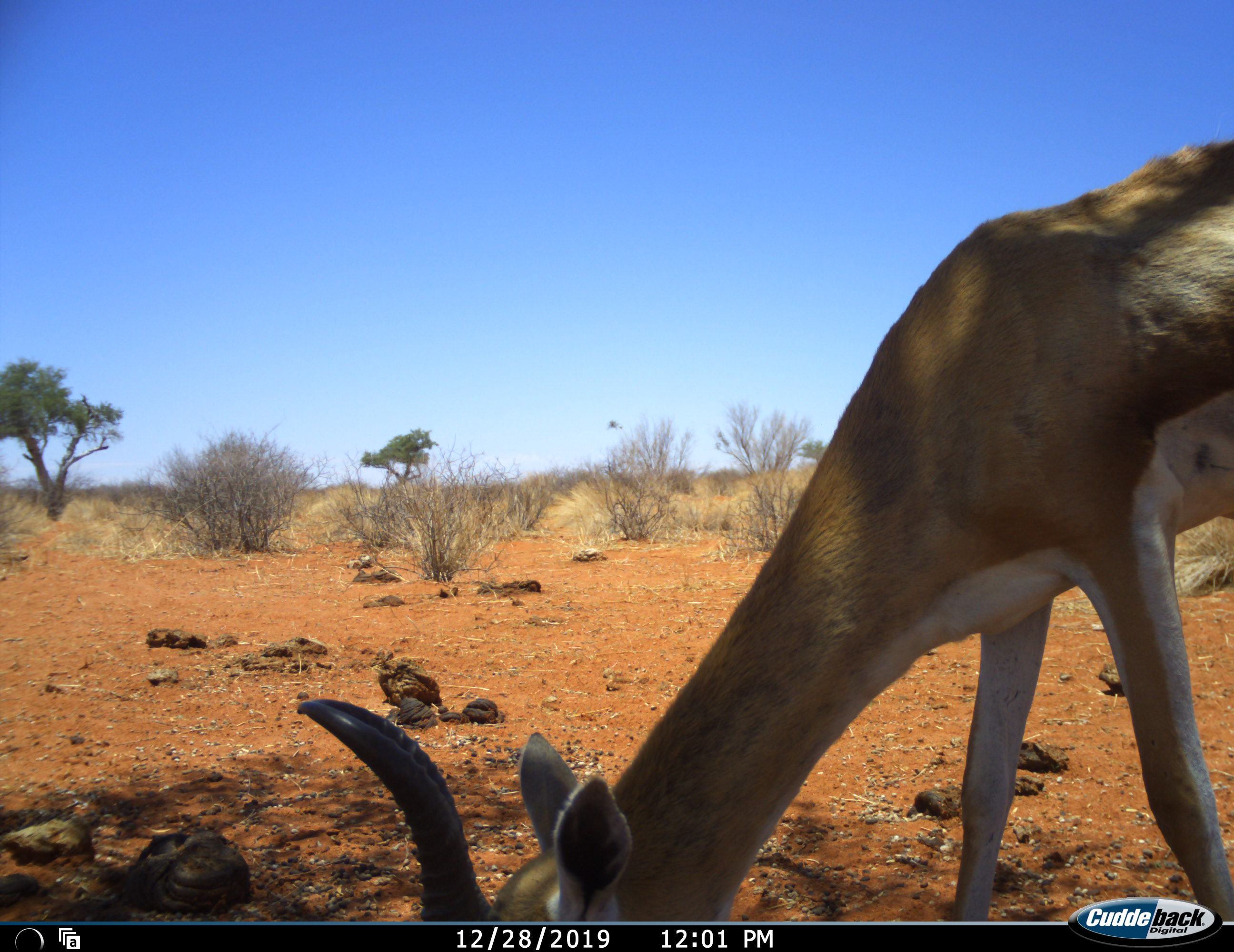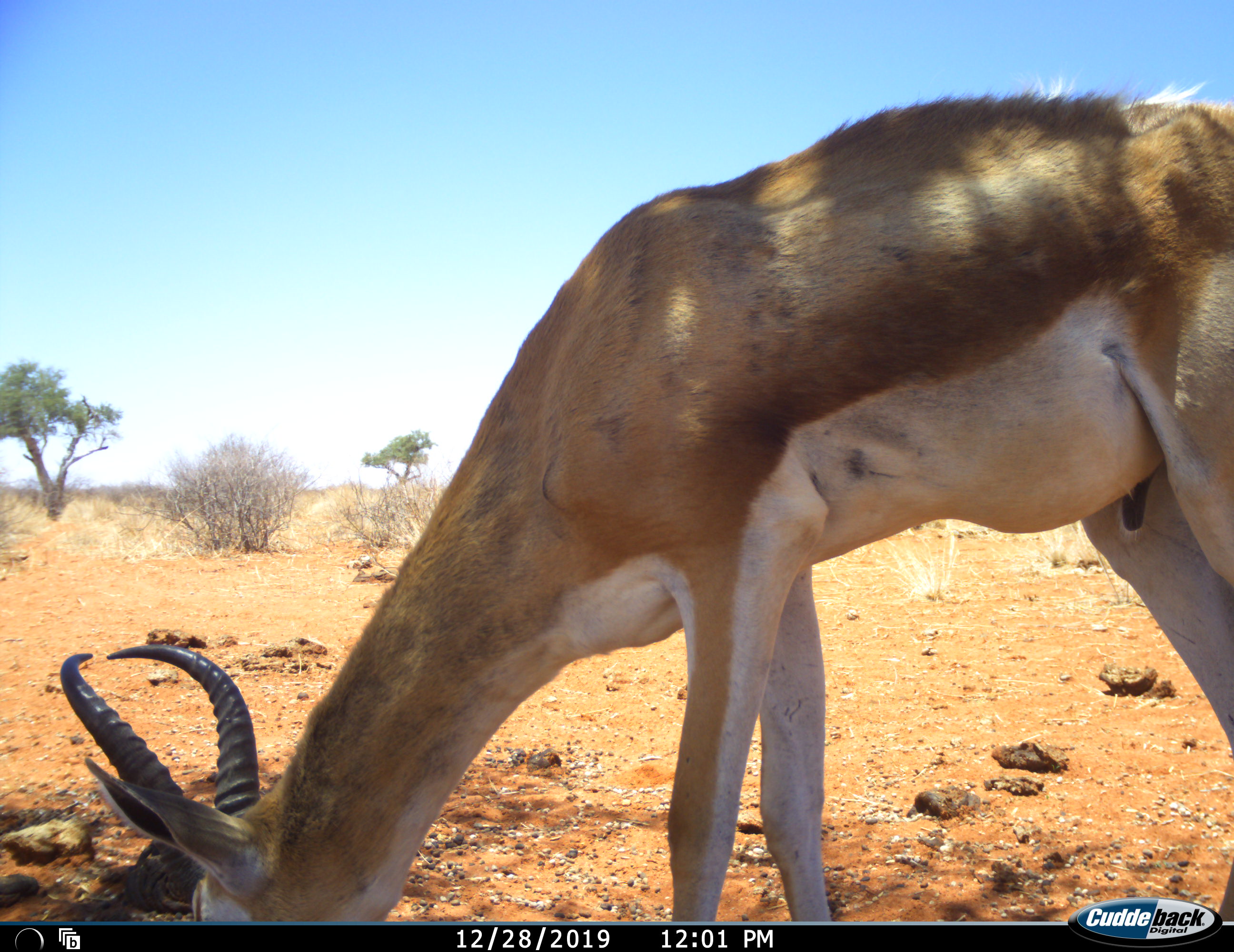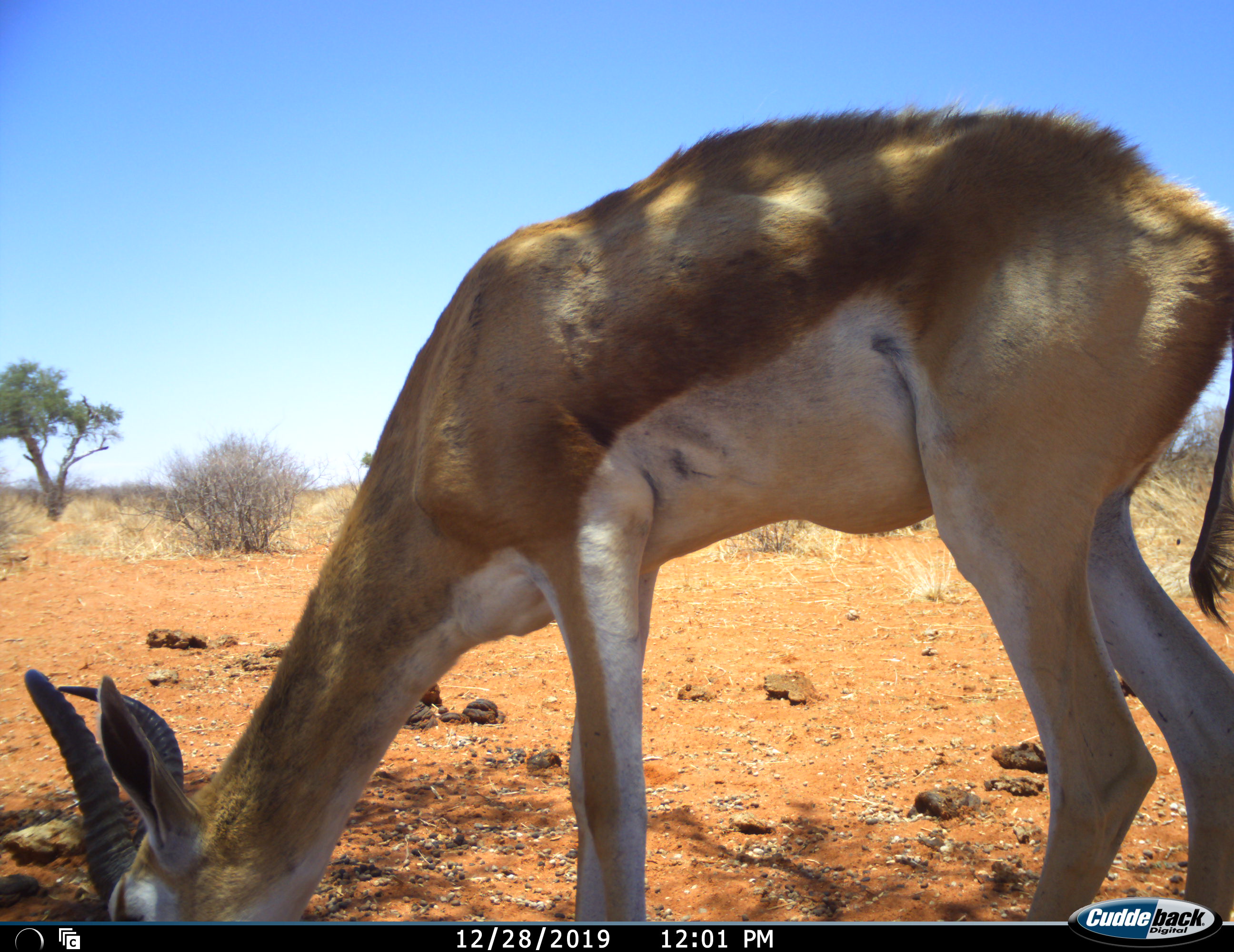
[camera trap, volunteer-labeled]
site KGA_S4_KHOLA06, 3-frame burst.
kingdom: Animalia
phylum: Chordata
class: Mammalia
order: Artiodactyla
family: Bovidae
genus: Antidorcas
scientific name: Antidorcas marsupialis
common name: springbok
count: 1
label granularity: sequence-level